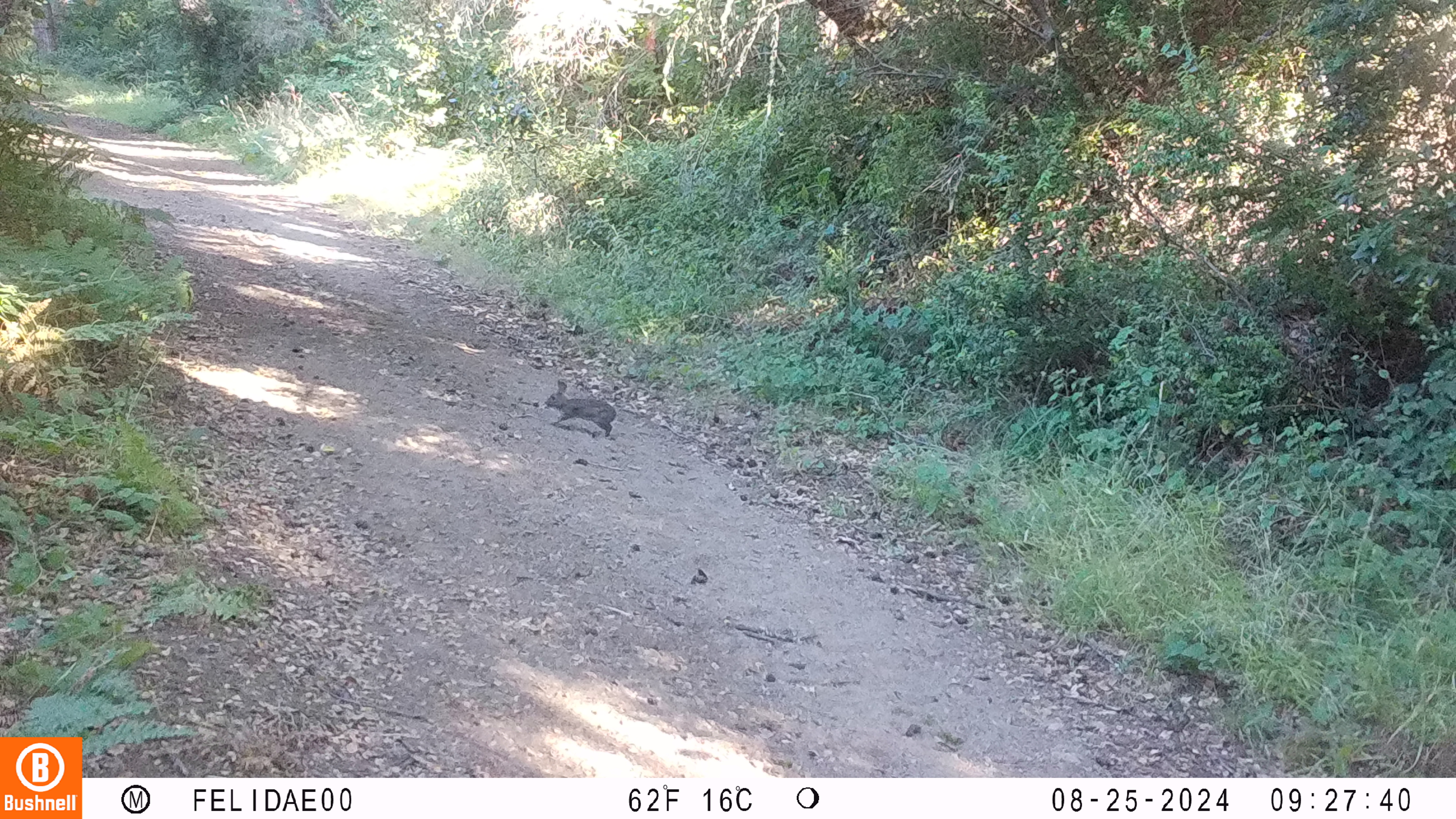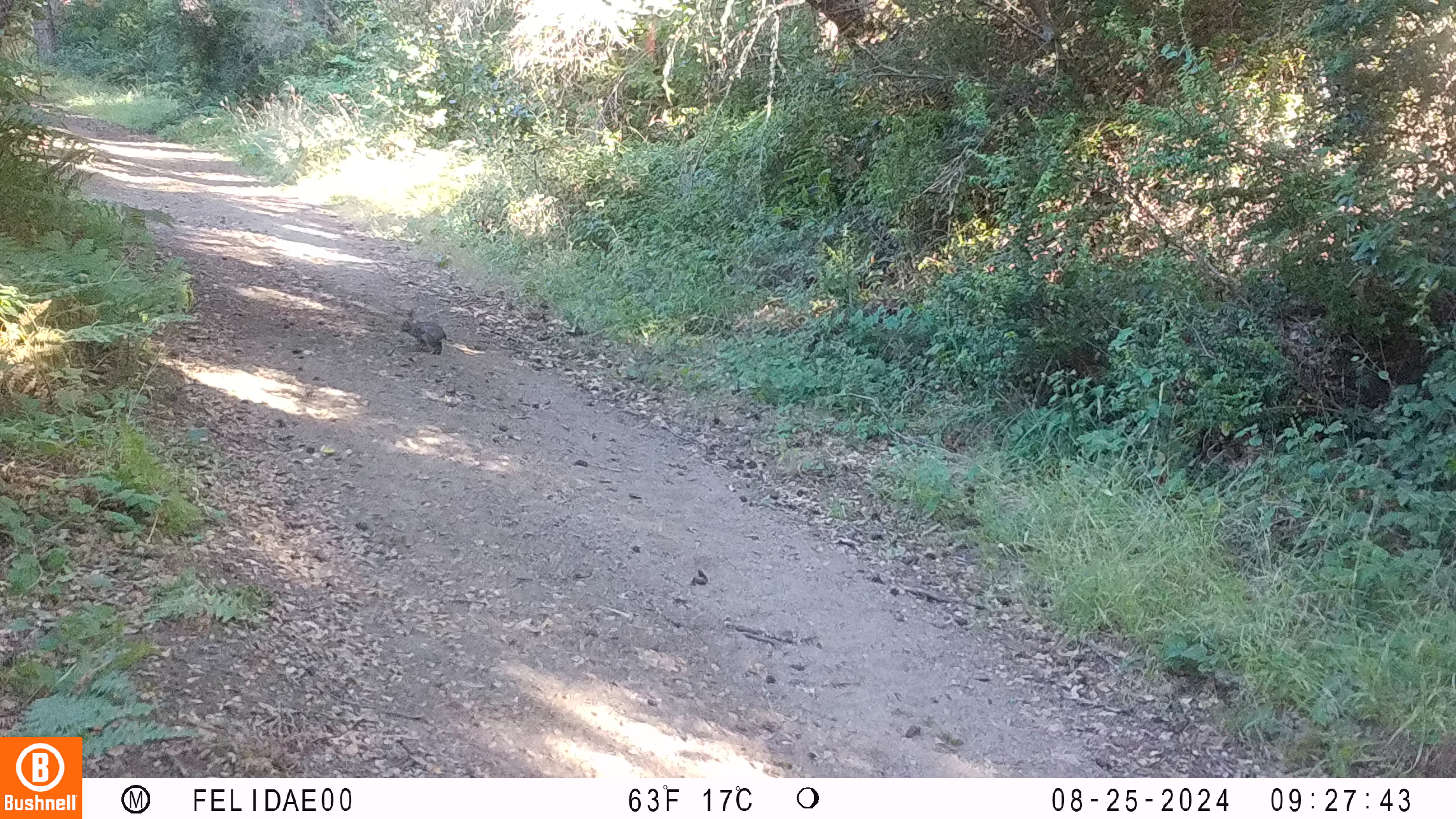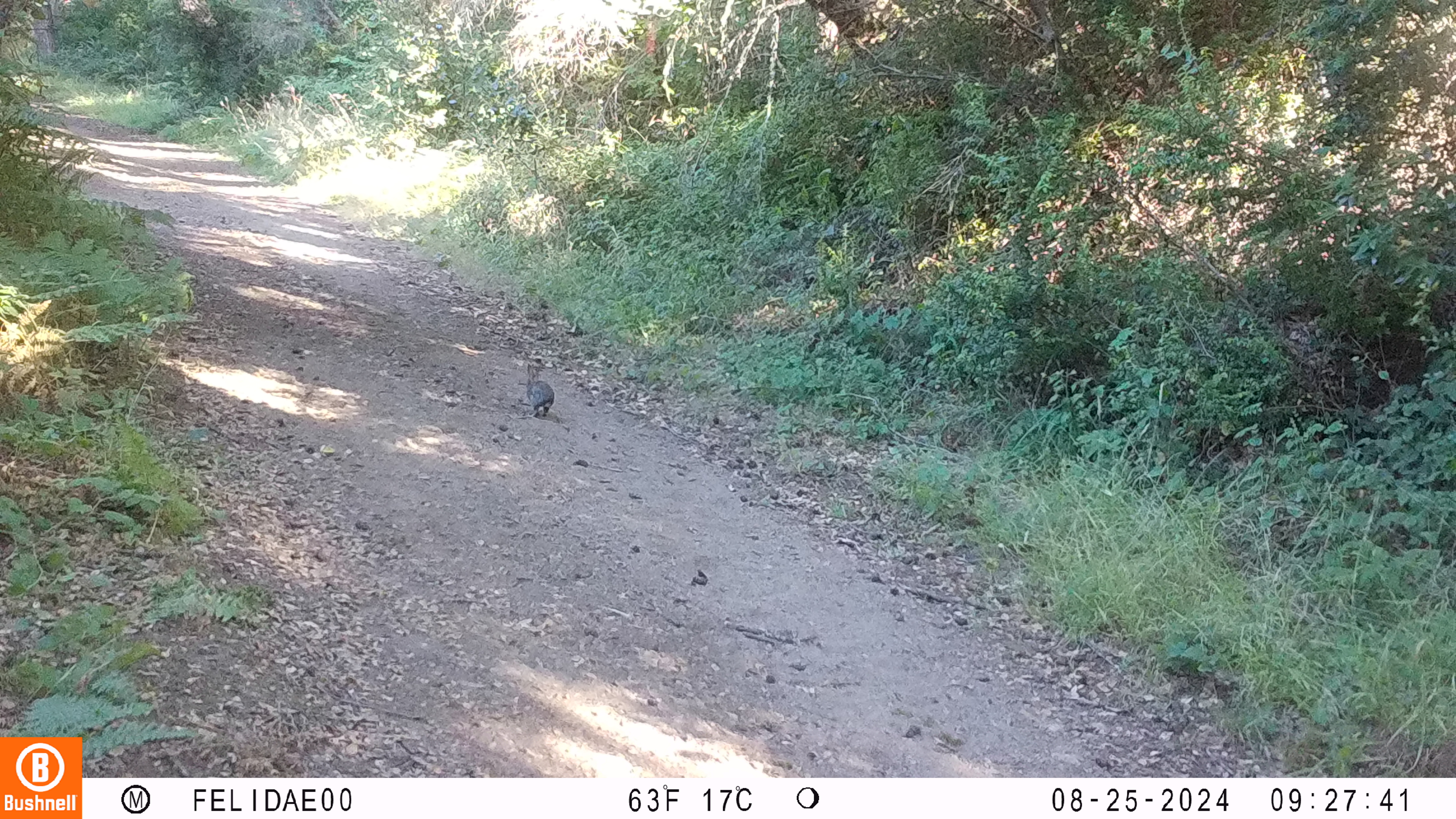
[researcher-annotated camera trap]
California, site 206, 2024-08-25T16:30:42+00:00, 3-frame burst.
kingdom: Animalia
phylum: Chordata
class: Mammalia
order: Lagomorpha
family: Leporidae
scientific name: Leporidae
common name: rabbit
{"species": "rabbit (Leporidae)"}